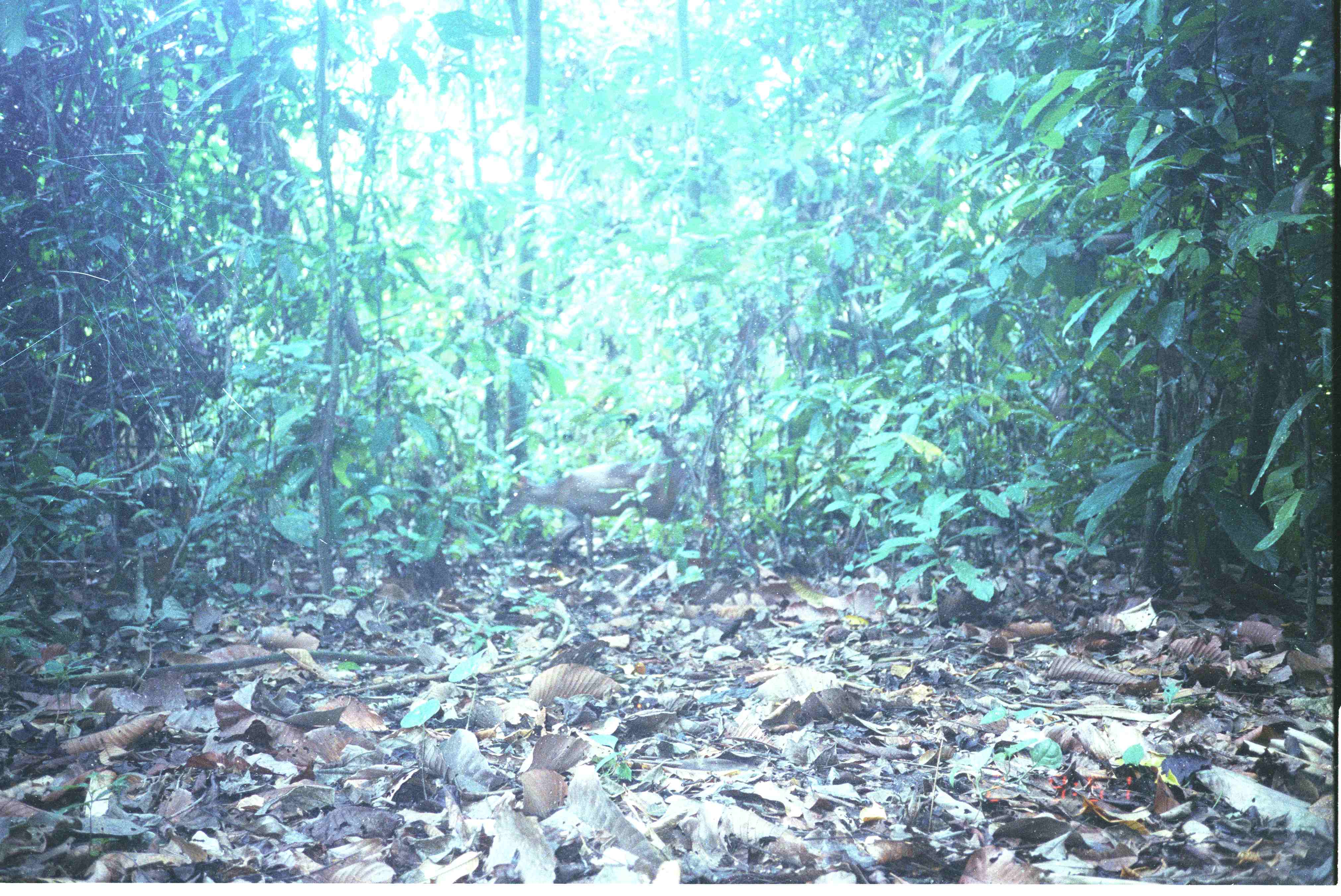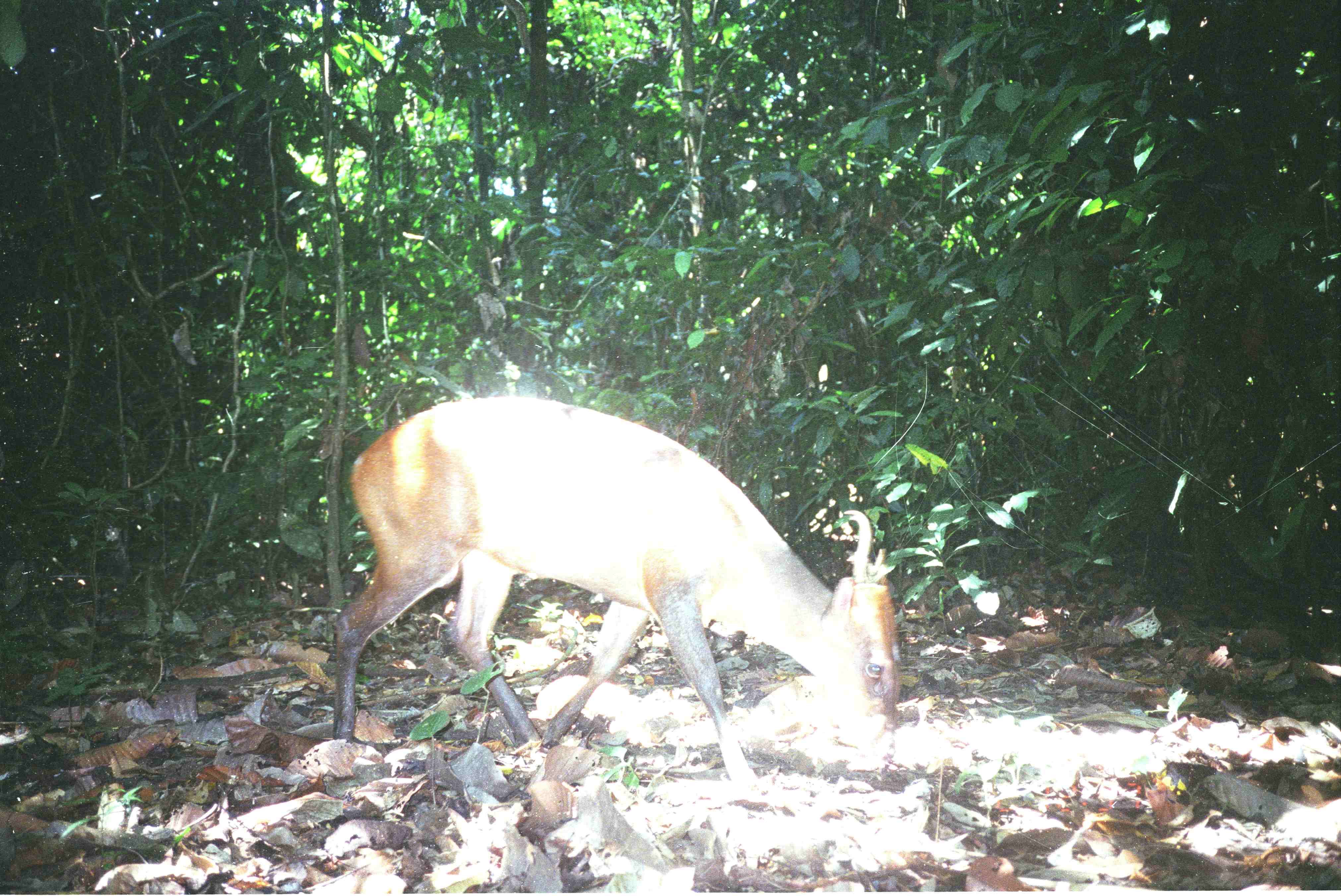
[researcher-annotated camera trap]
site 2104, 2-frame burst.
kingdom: Animalia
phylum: Chordata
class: Mammalia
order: Artiodactyla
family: Cervidae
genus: Muntiacus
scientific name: Muntiacus muntjak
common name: southern red muntjac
Muntiacus muntjak (southern red muntjac), count 1.